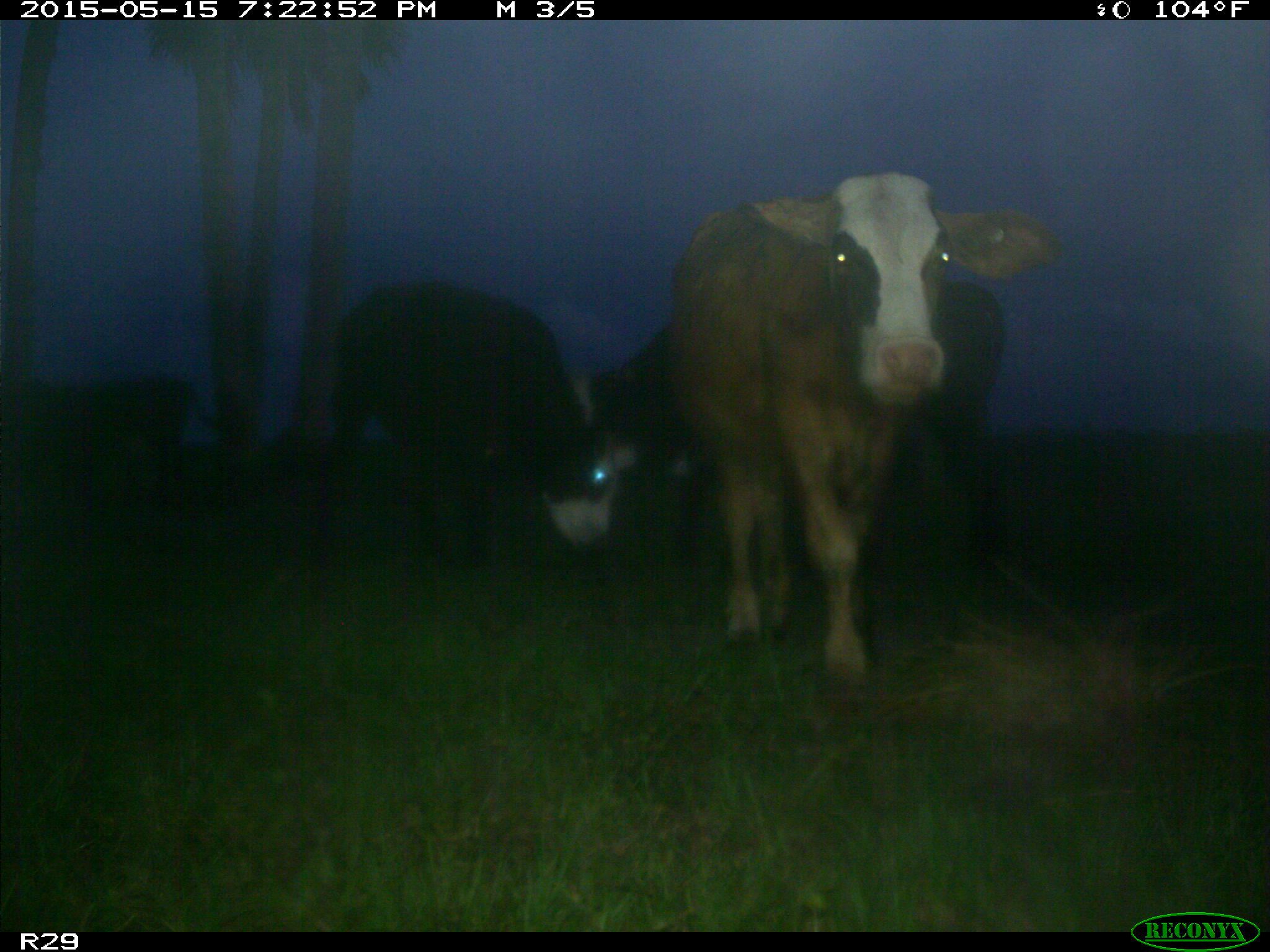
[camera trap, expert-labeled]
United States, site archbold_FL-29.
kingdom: Animalia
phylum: Chordata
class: Mammalia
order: Artiodactyla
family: Bovidae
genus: Bos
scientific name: Bos taurus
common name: domestic cow